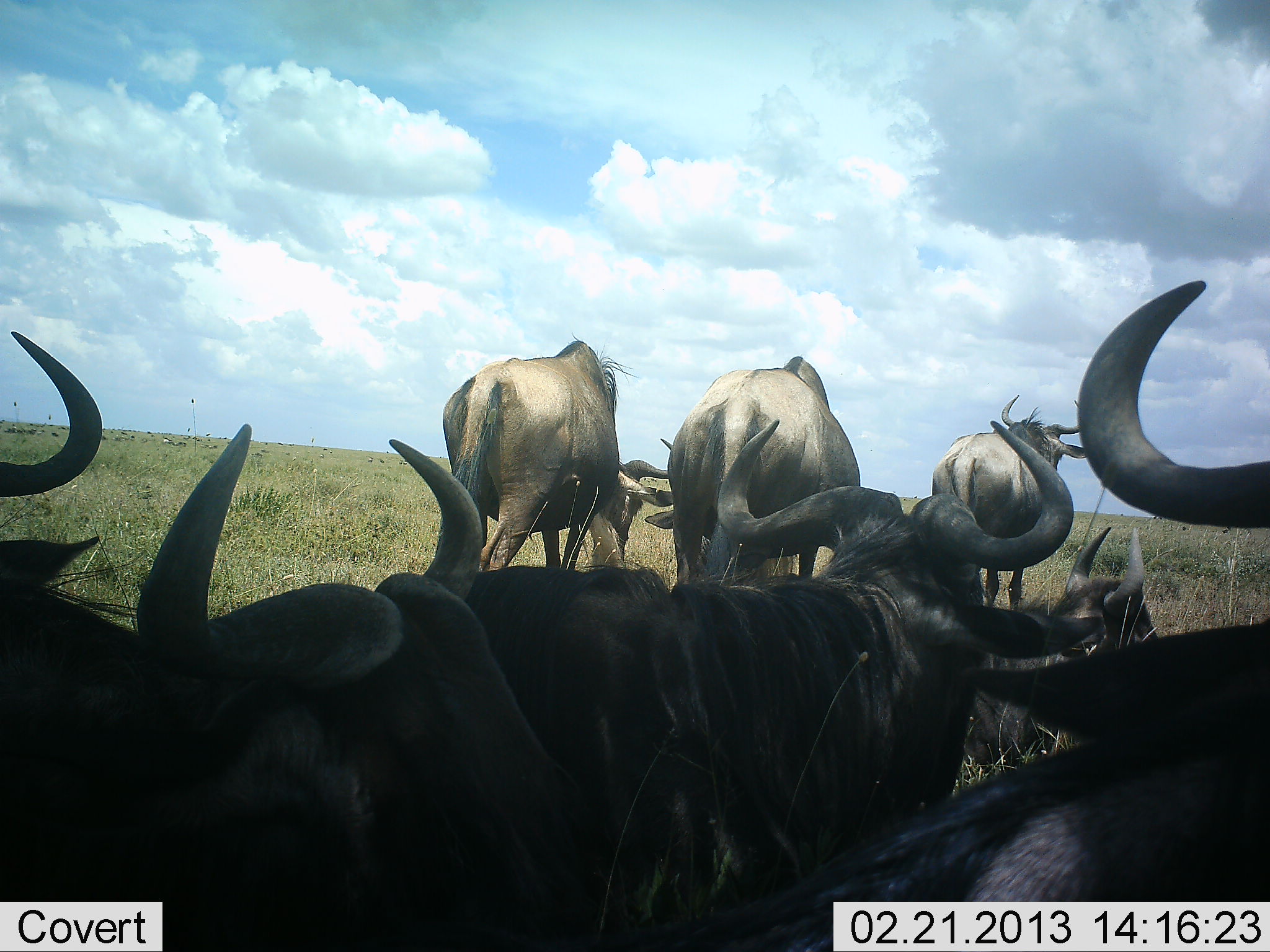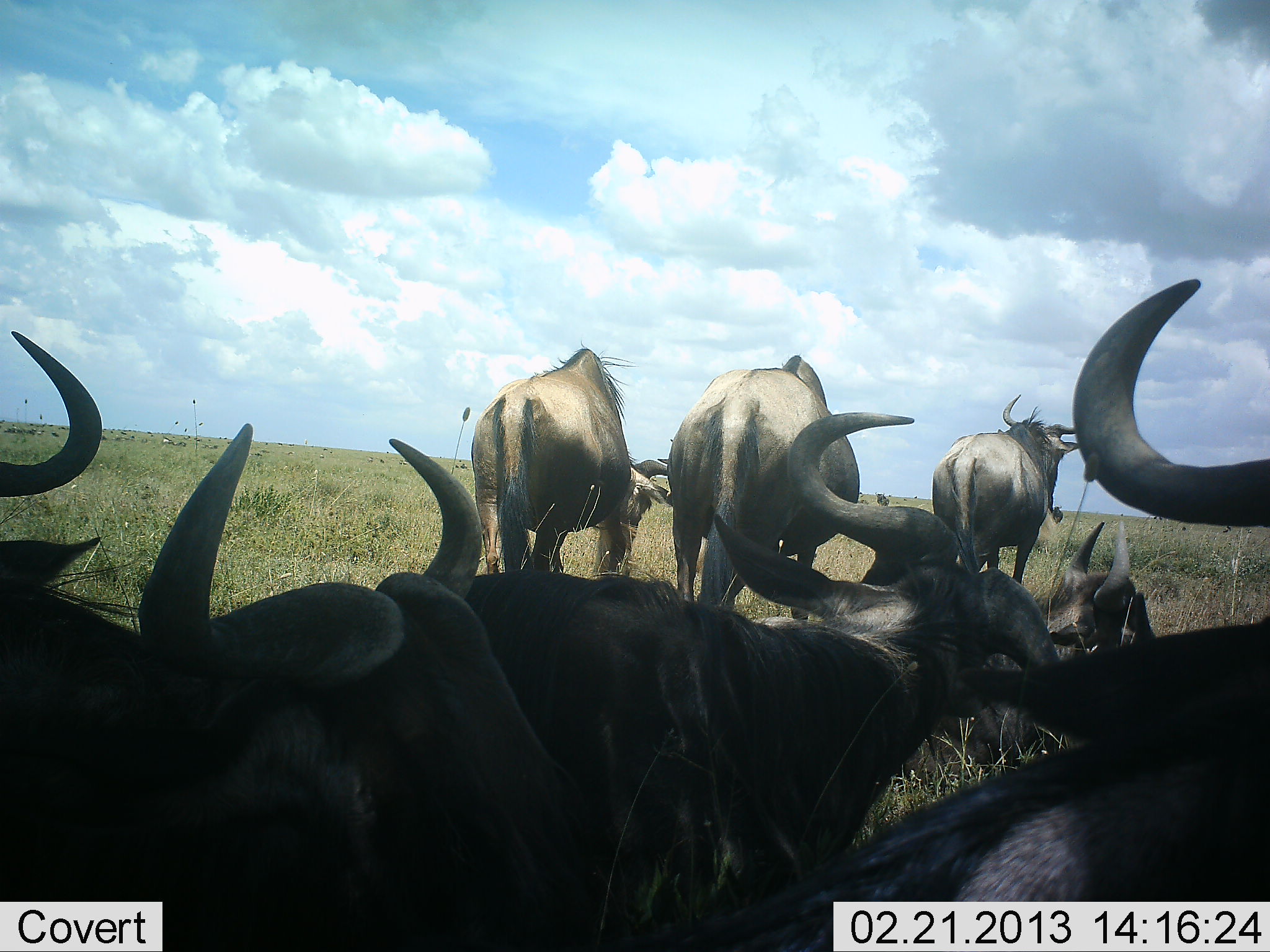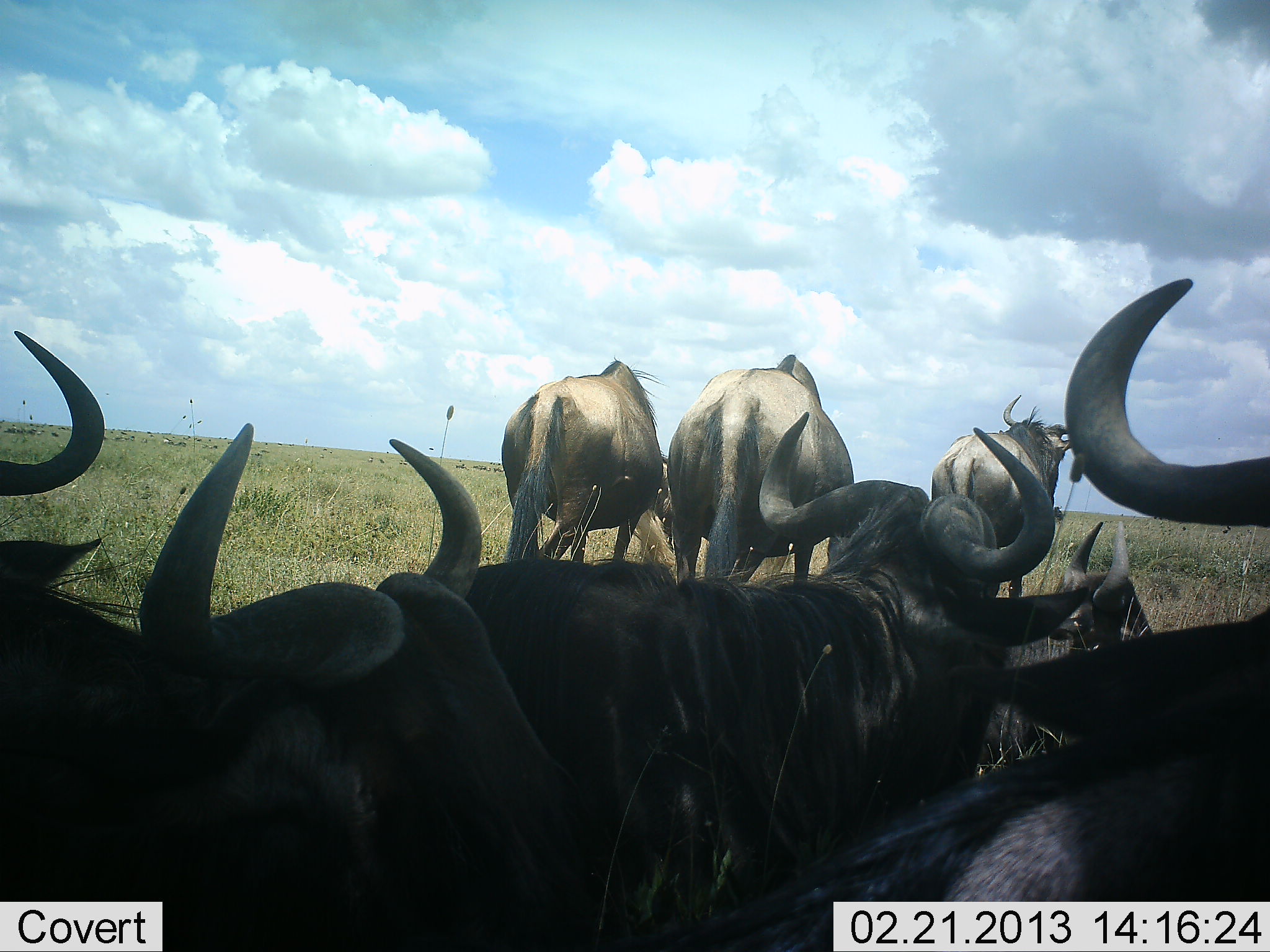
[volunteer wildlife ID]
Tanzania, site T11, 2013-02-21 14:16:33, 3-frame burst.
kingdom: Animalia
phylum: Chordata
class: Mammalia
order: Artiodactyla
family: Bovidae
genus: Connochaetes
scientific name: Connochaetes taurinus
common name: blue wildebeest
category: wildebeest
Wildebeest (blue wildebeest) (Connochaetes taurinus), count 8. Behavior (volunteer vote fractions): standing 77%, resting 83%, moving 31%, interacting 14%. Young present (vote fraction): 0%. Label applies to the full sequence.